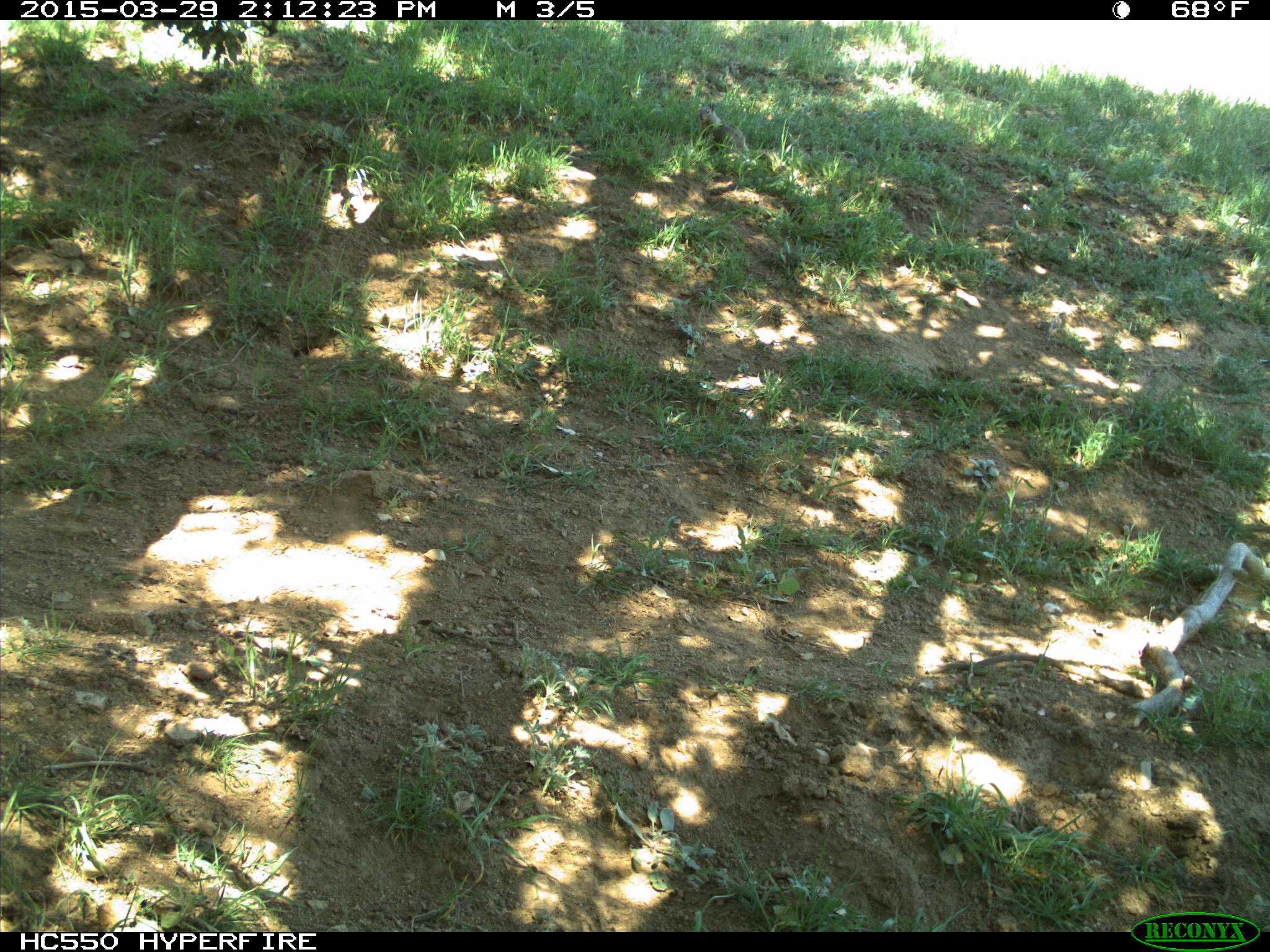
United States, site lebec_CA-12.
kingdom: Animalia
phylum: Chordata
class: Mammalia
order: Rodentia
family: Sciuridae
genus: Otospermophilus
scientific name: Otospermophilus beecheyi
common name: california ground squirrel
Otospermophilus beecheyi (california ground squirrel).